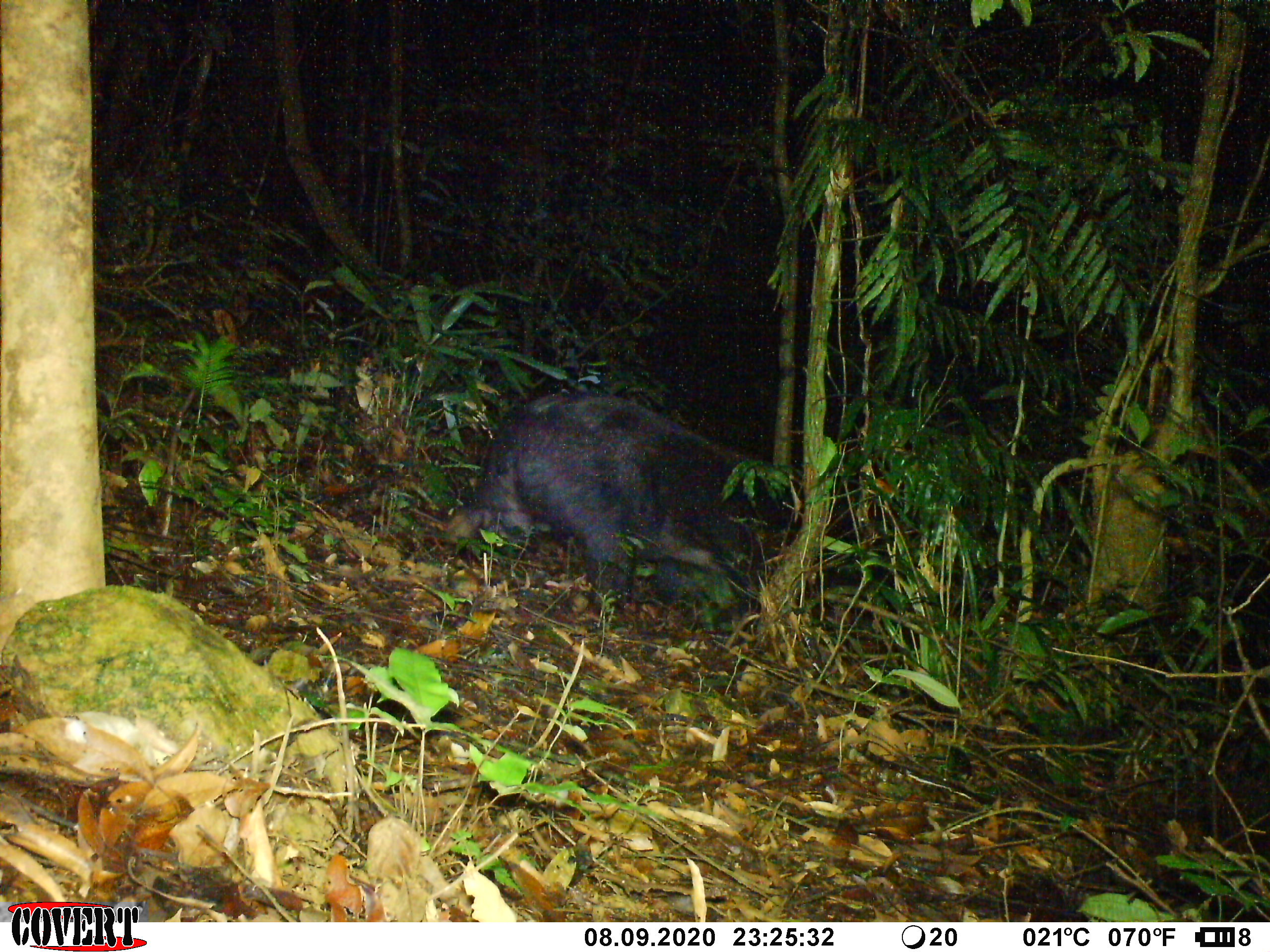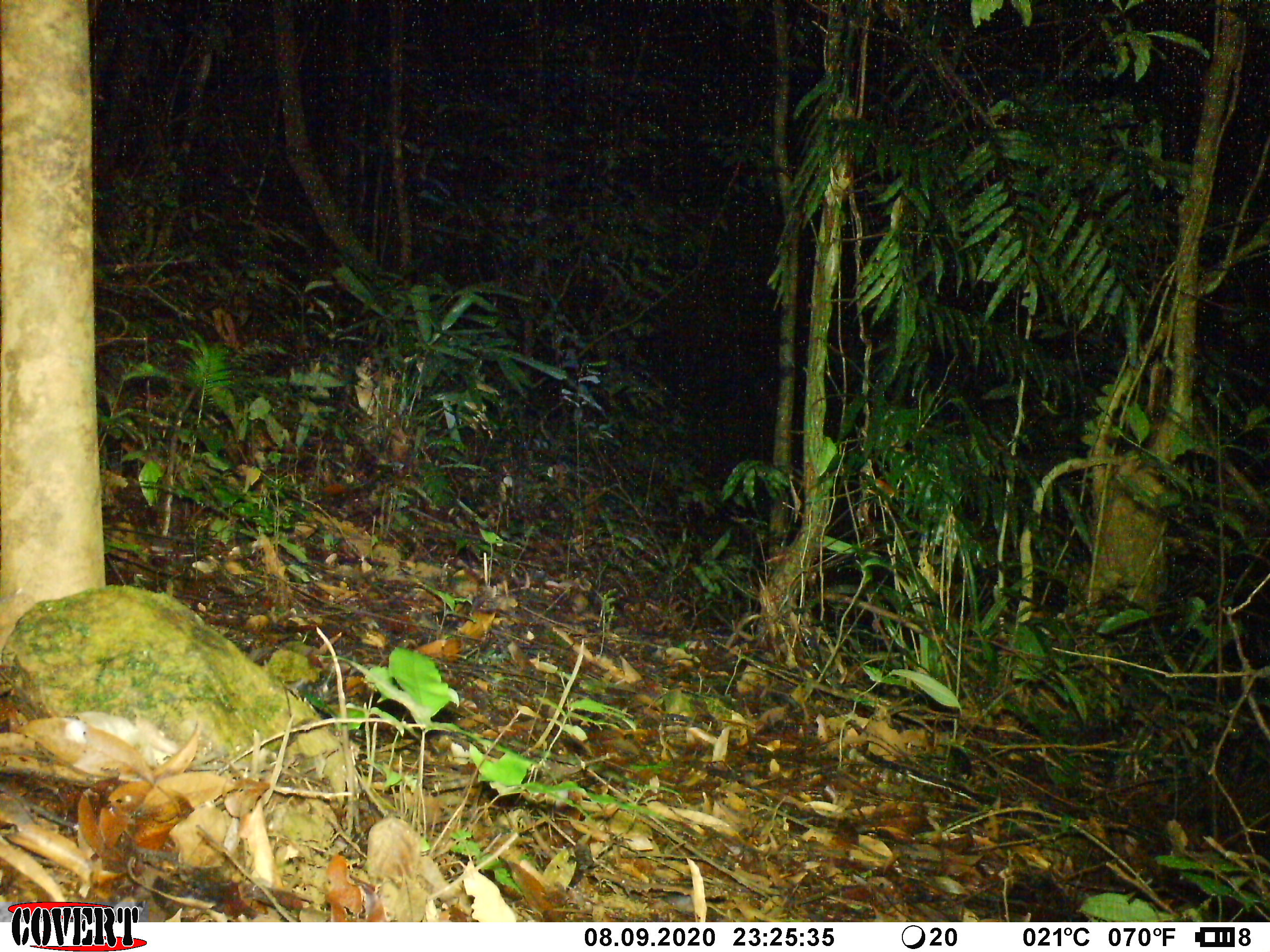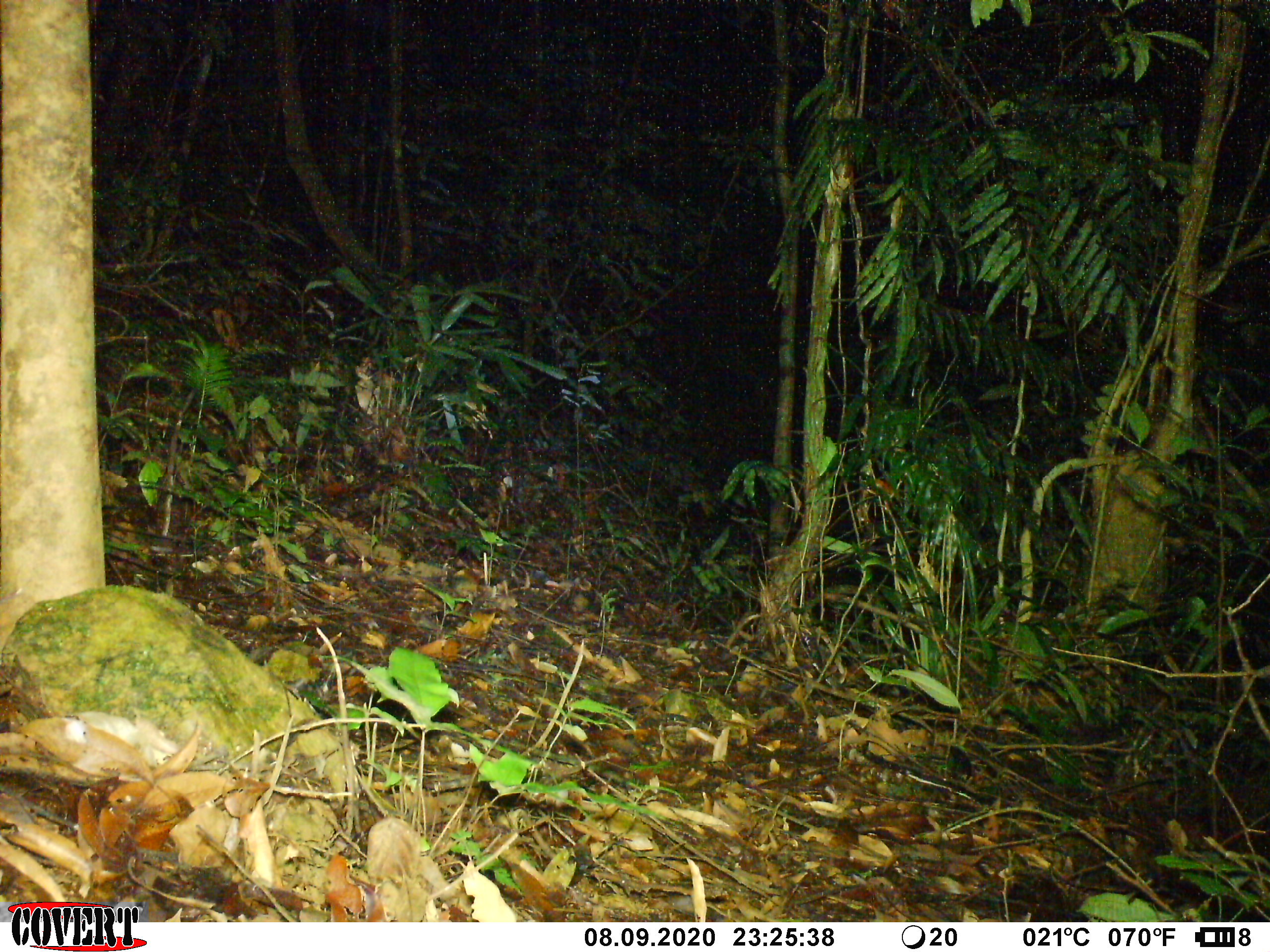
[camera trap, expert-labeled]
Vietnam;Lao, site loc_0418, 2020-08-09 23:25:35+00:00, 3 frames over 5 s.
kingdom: Animalia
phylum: Chordata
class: Mammalia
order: Carnivora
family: Ursidae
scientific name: Ursidae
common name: bear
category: unidentified bear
Unidentified bear (bear) (Ursidae). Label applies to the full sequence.